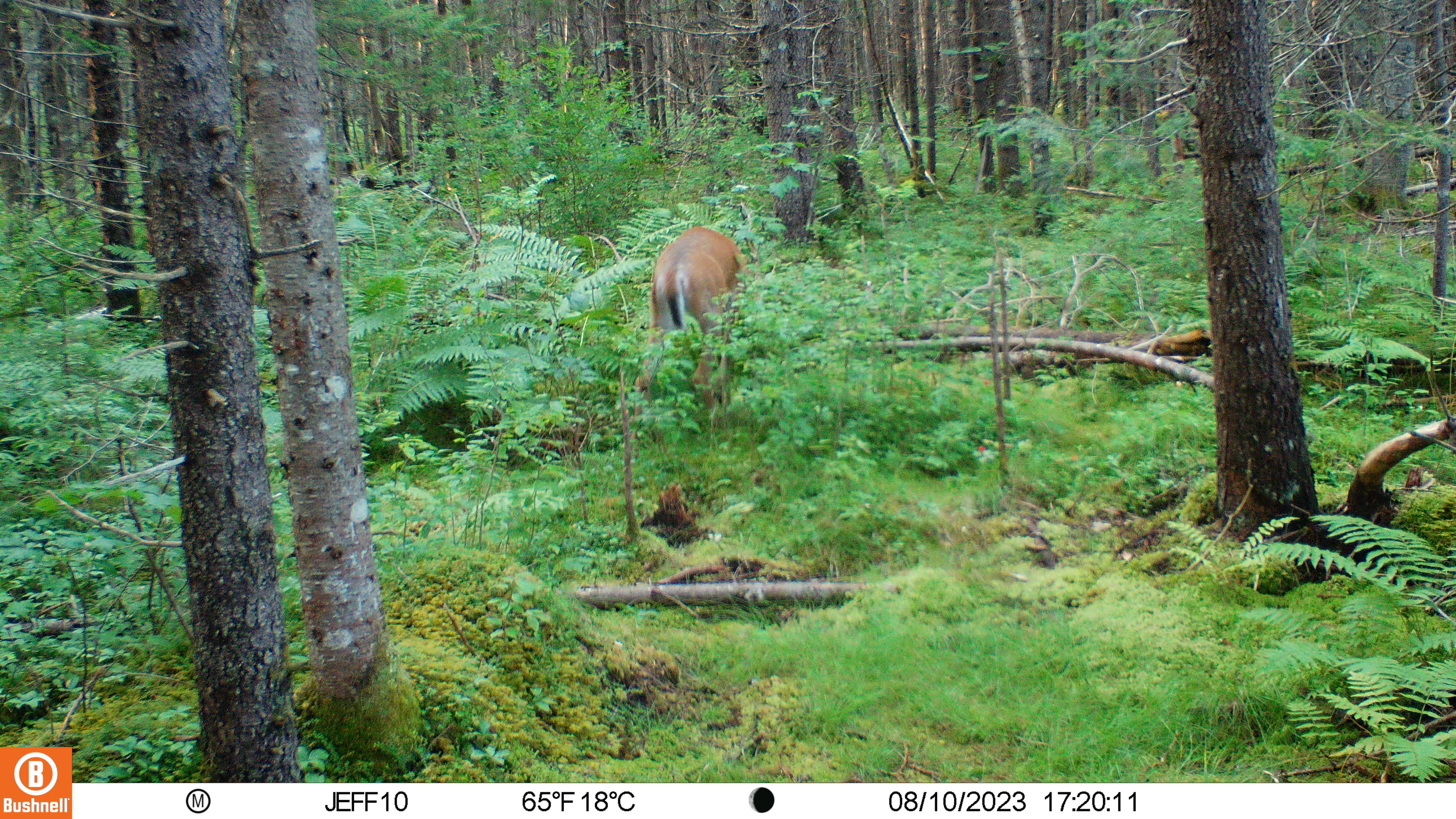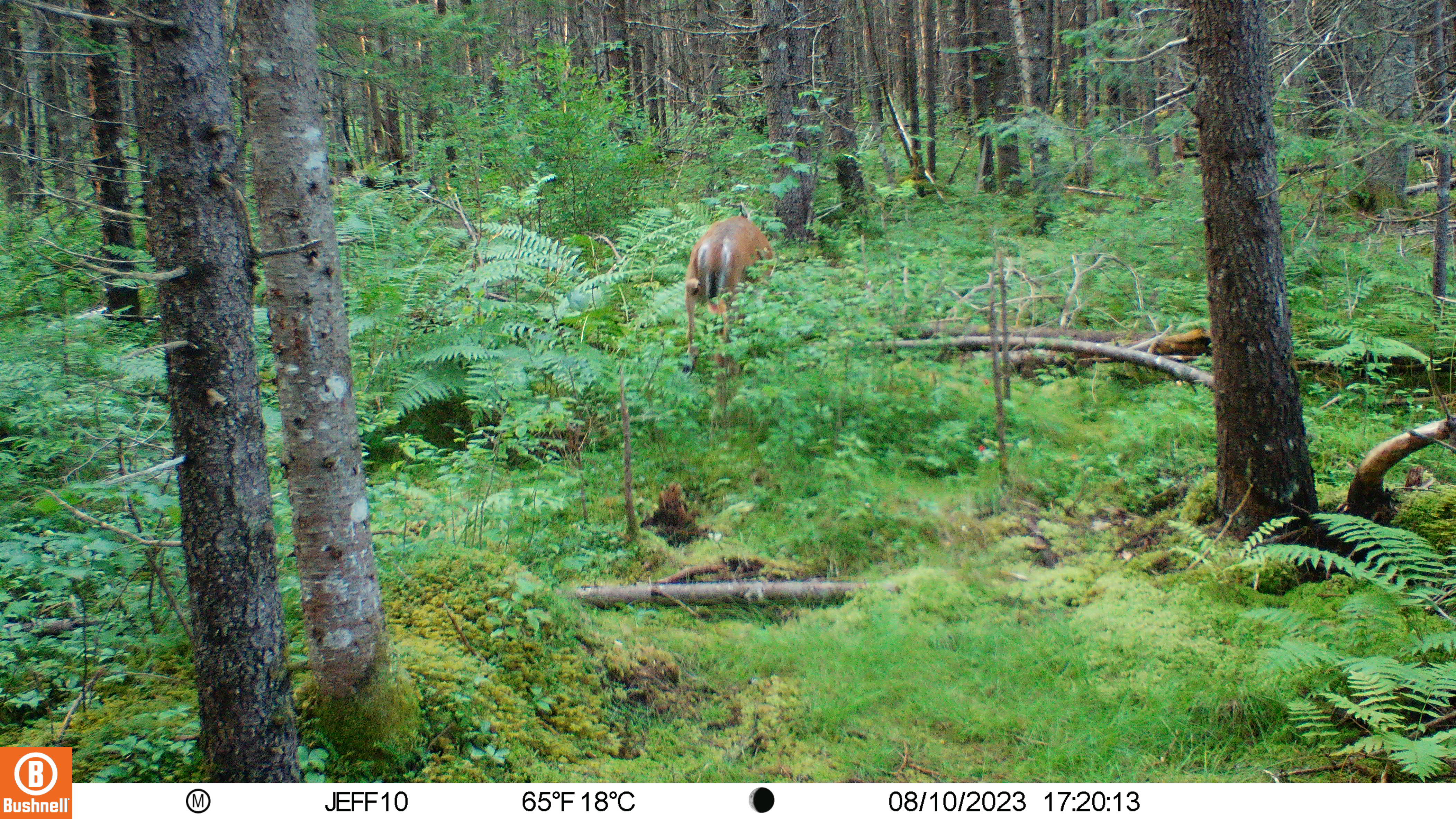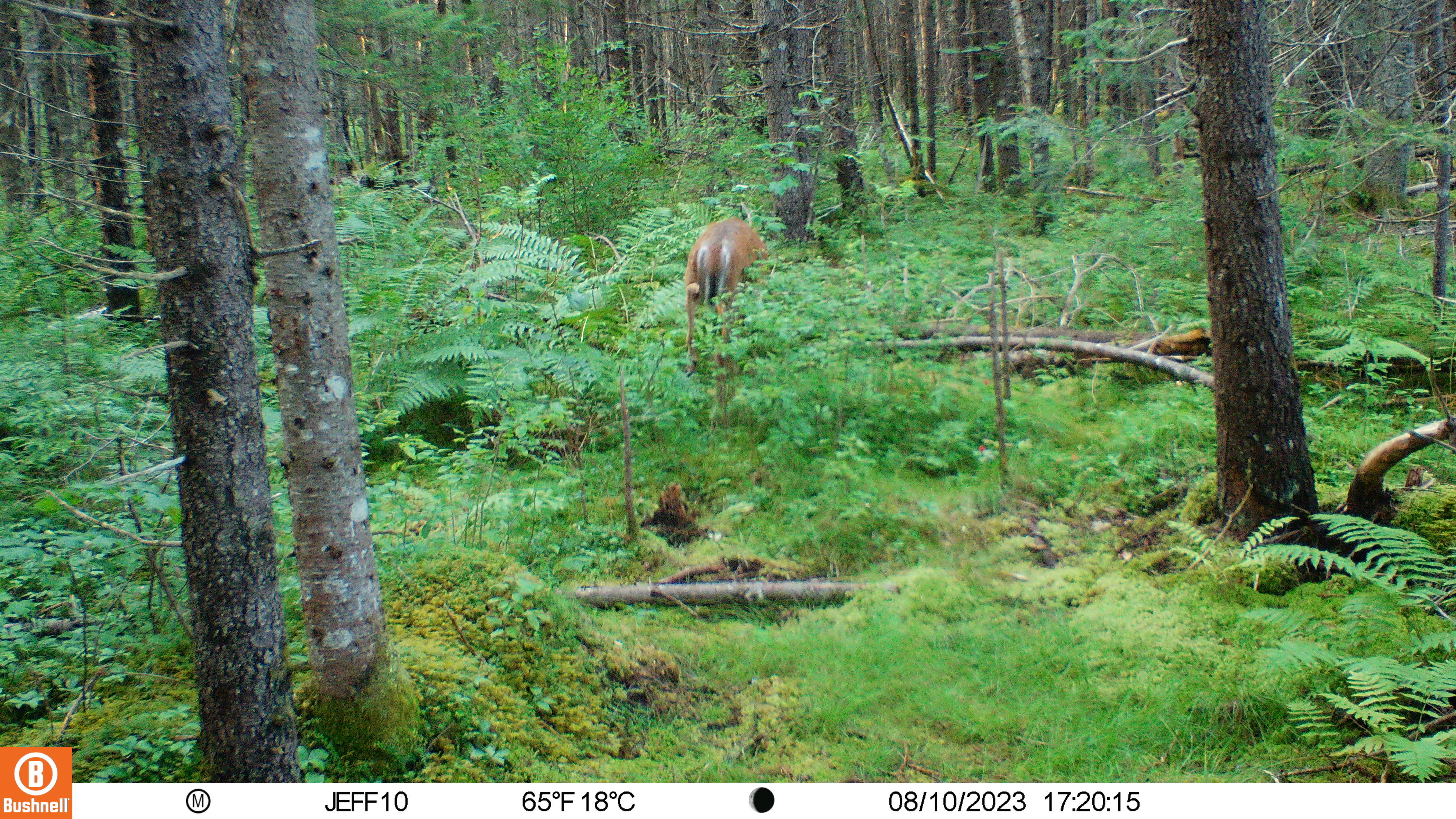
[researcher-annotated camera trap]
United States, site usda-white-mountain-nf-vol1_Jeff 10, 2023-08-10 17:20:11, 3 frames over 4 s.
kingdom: Animalia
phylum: Chordata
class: Mammalia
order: Artiodactyla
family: Cervidae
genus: Odocoileus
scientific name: Odocoileus virginianus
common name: white-tailed deer